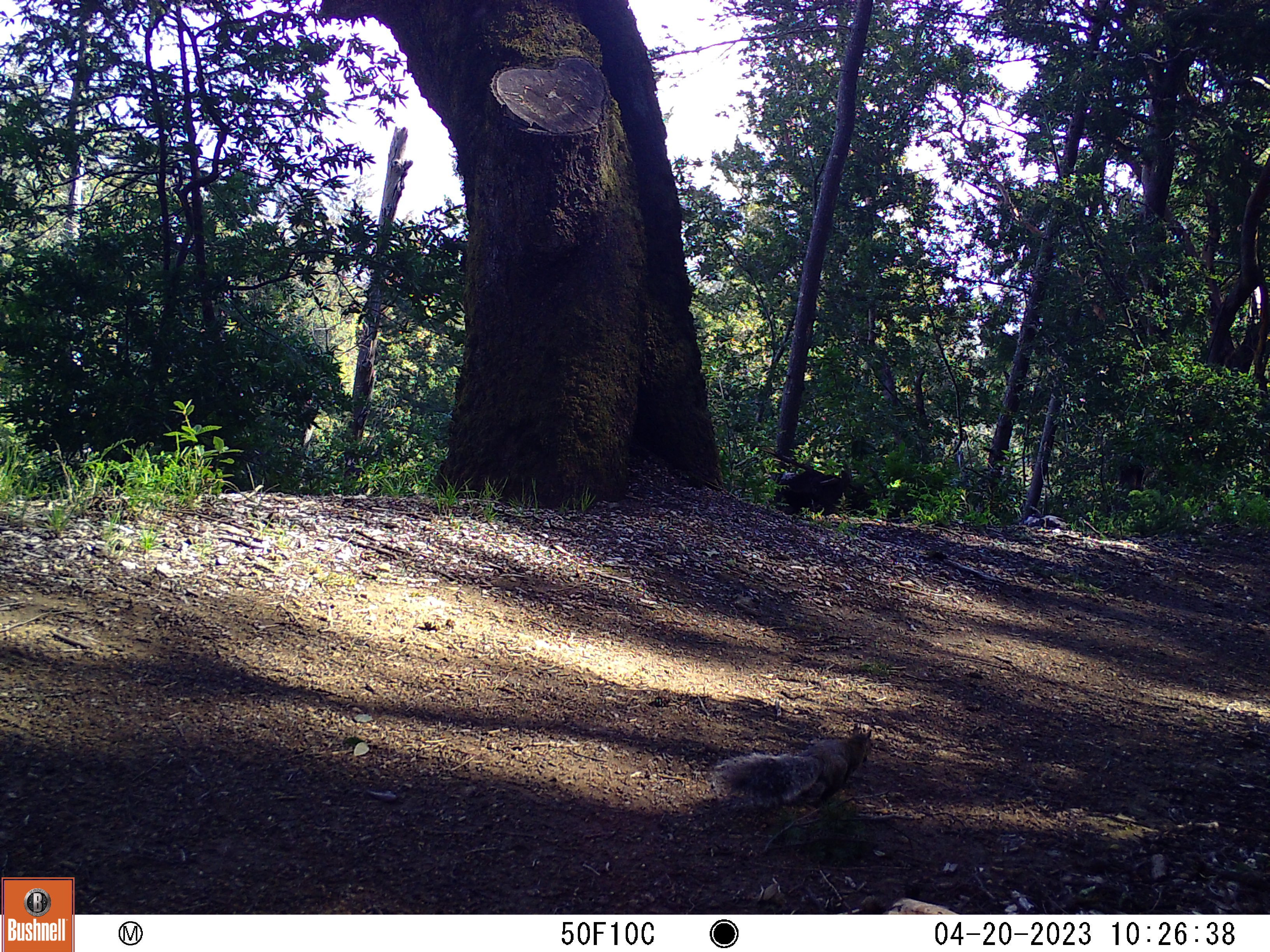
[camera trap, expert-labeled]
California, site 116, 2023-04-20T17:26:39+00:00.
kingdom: Animalia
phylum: Chordata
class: Mammalia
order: Rodentia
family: Sciuridae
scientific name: Sciuridae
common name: squirrel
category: unknown squirrel